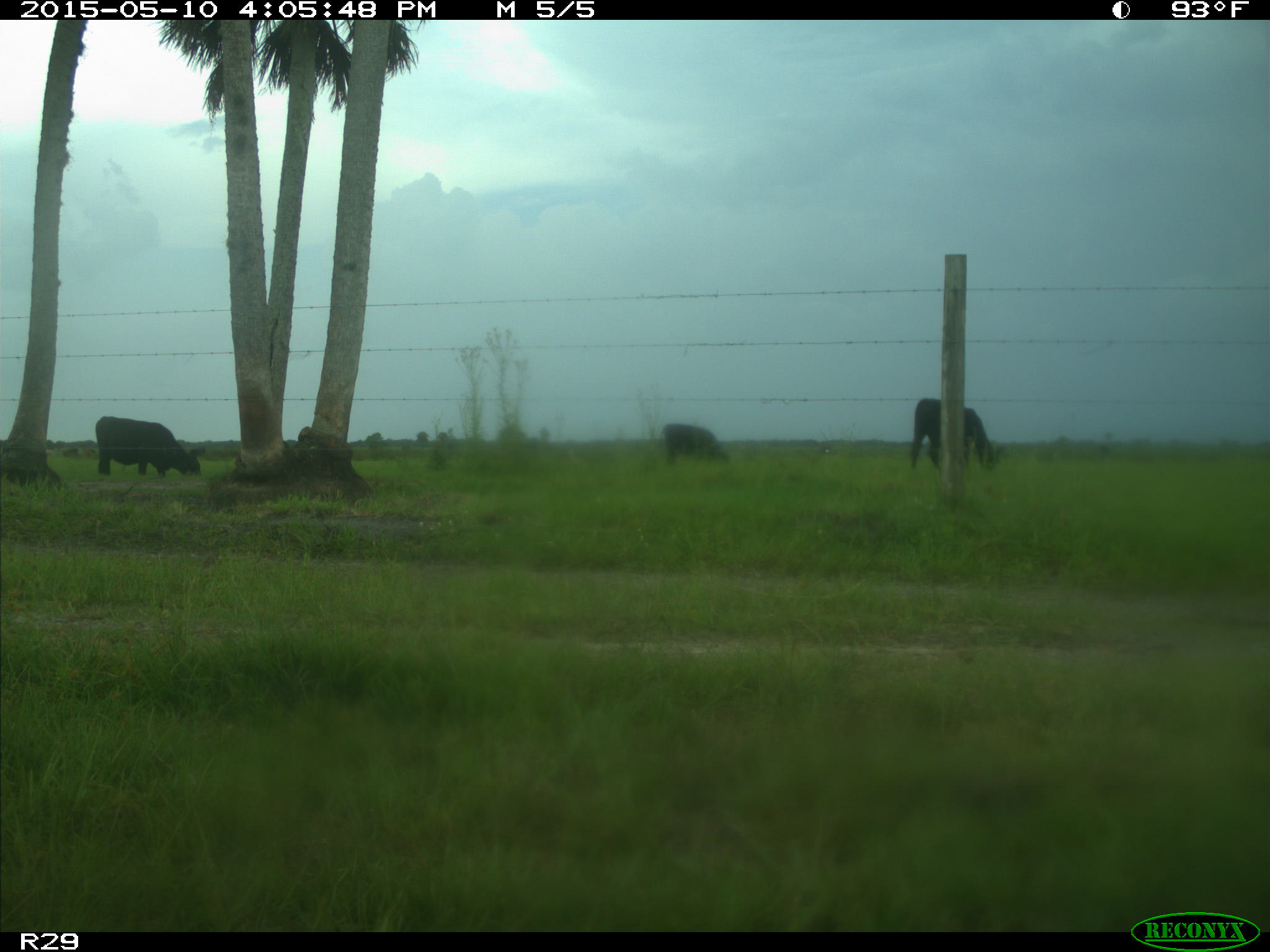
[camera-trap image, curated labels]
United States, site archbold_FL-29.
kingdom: Animalia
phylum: Chordata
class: Mammalia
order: Artiodactyla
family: Bovidae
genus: Bos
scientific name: Bos taurus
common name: domestic cow